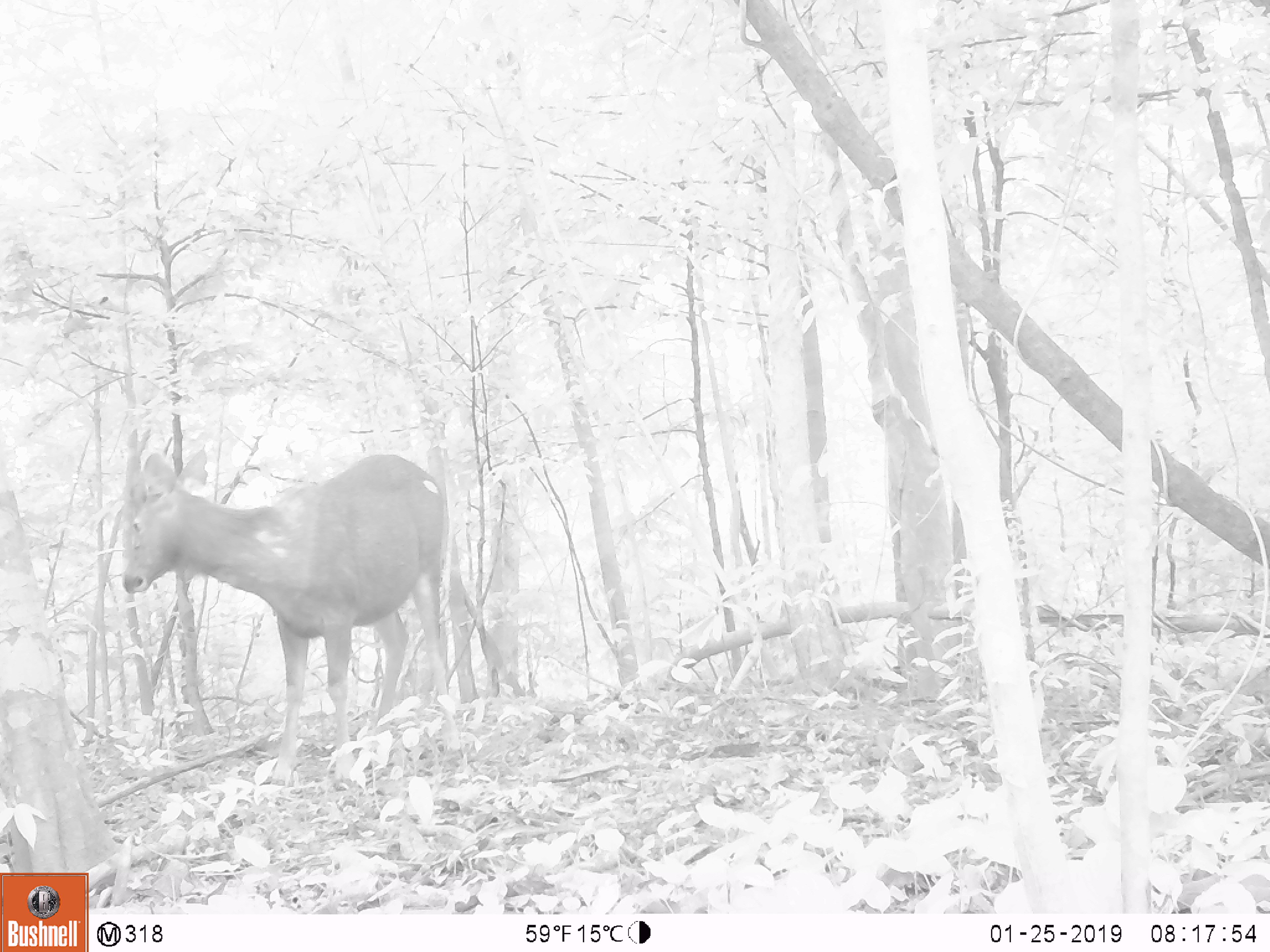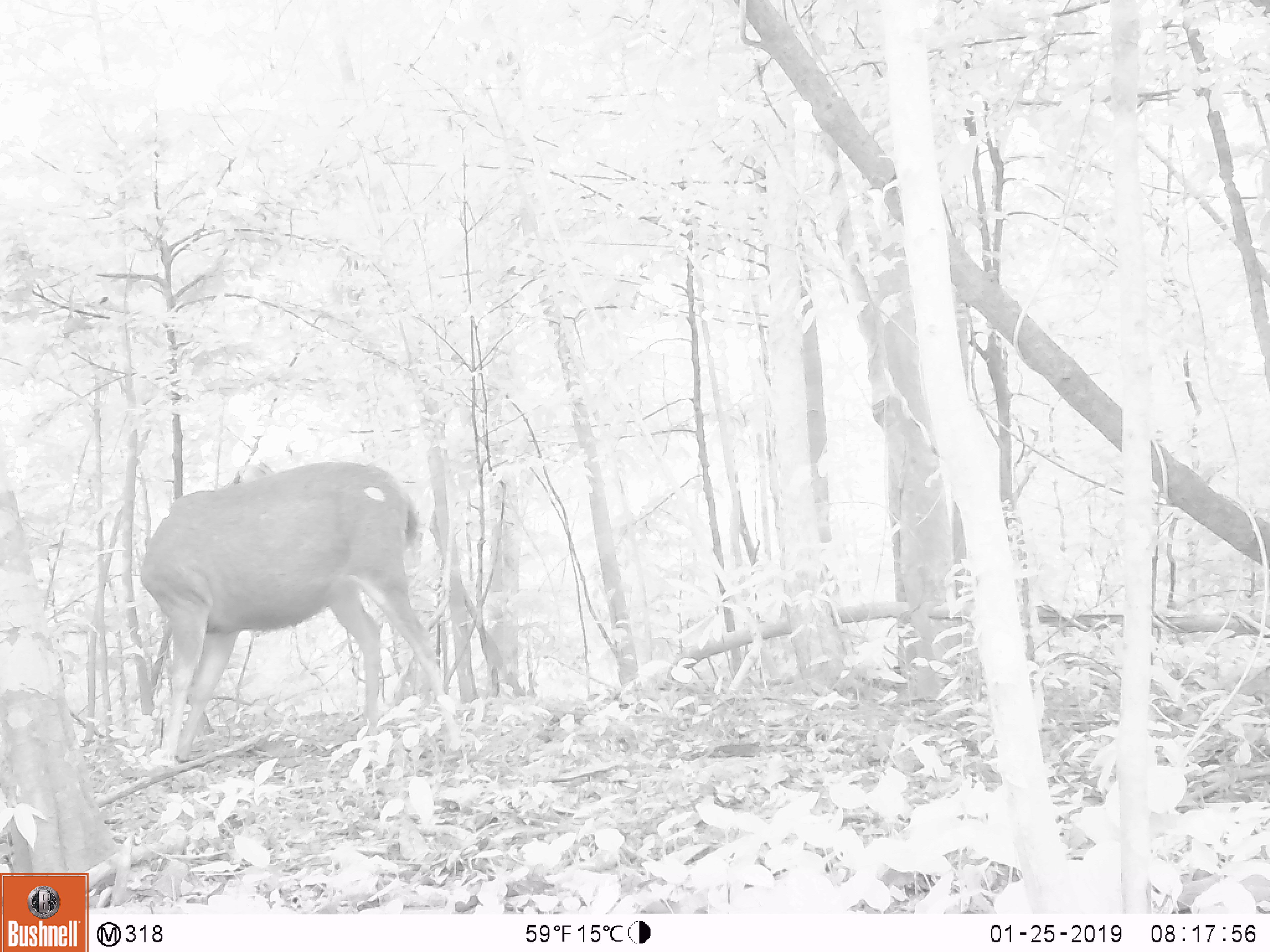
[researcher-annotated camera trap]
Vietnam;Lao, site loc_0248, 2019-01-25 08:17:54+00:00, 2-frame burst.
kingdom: Animalia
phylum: Chordata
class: Mammalia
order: Artiodactyla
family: Cervidae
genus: Rusa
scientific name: Rusa unicolor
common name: sambar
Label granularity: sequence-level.